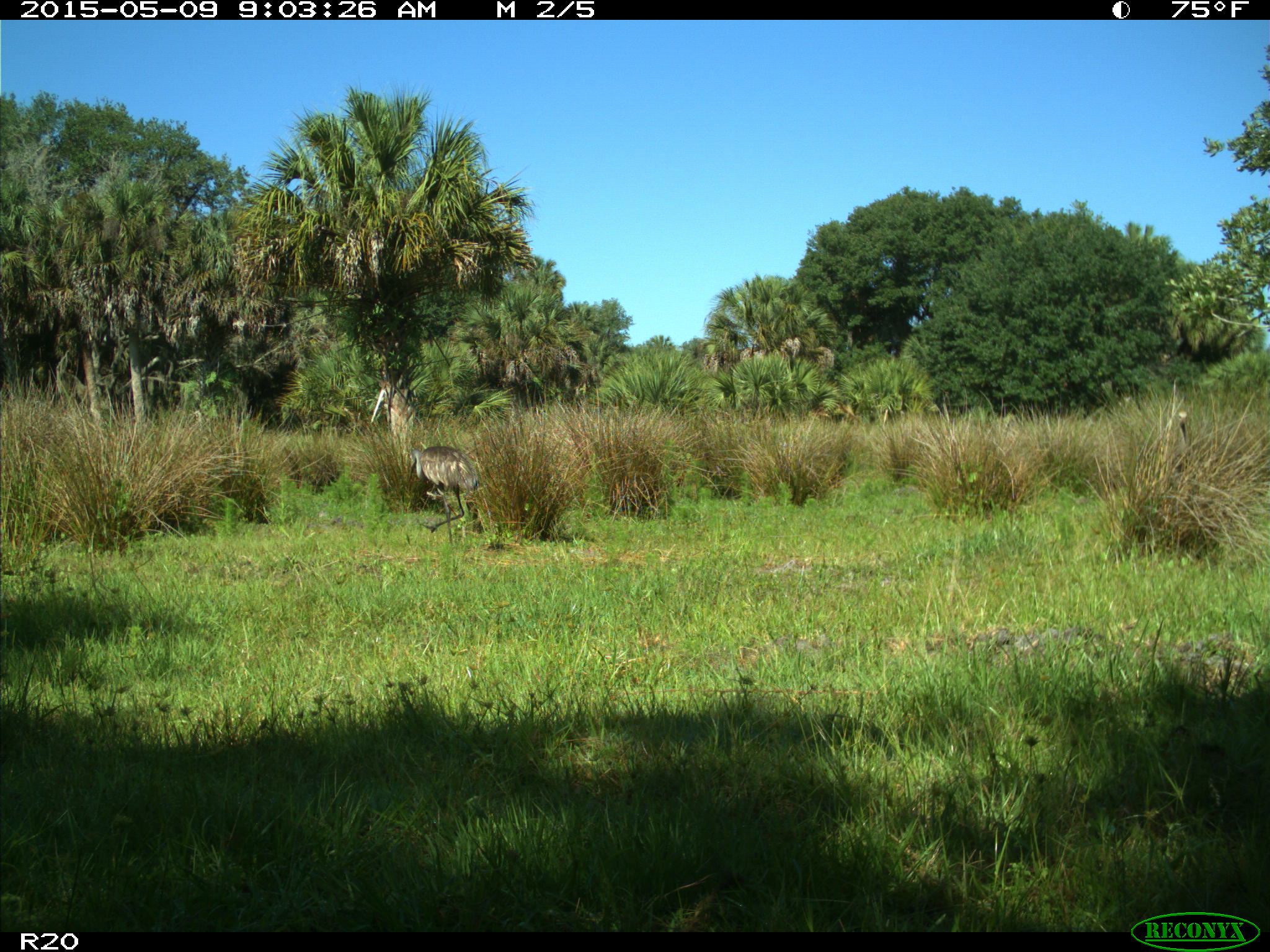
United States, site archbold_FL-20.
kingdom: Animalia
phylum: Chordata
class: Aves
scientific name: Aves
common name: birds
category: unidentified bird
Unidentified bird (birds) (Aves).